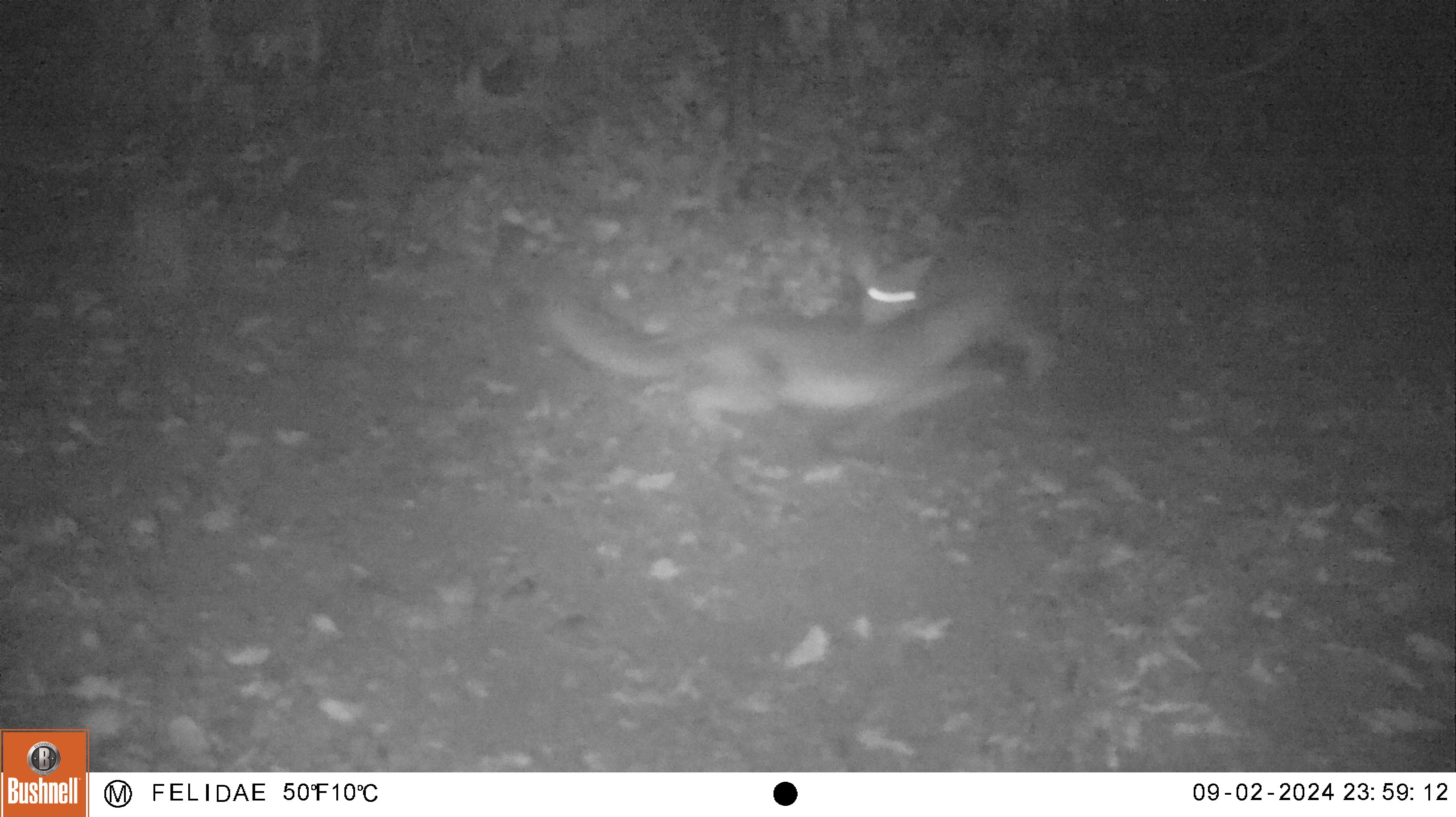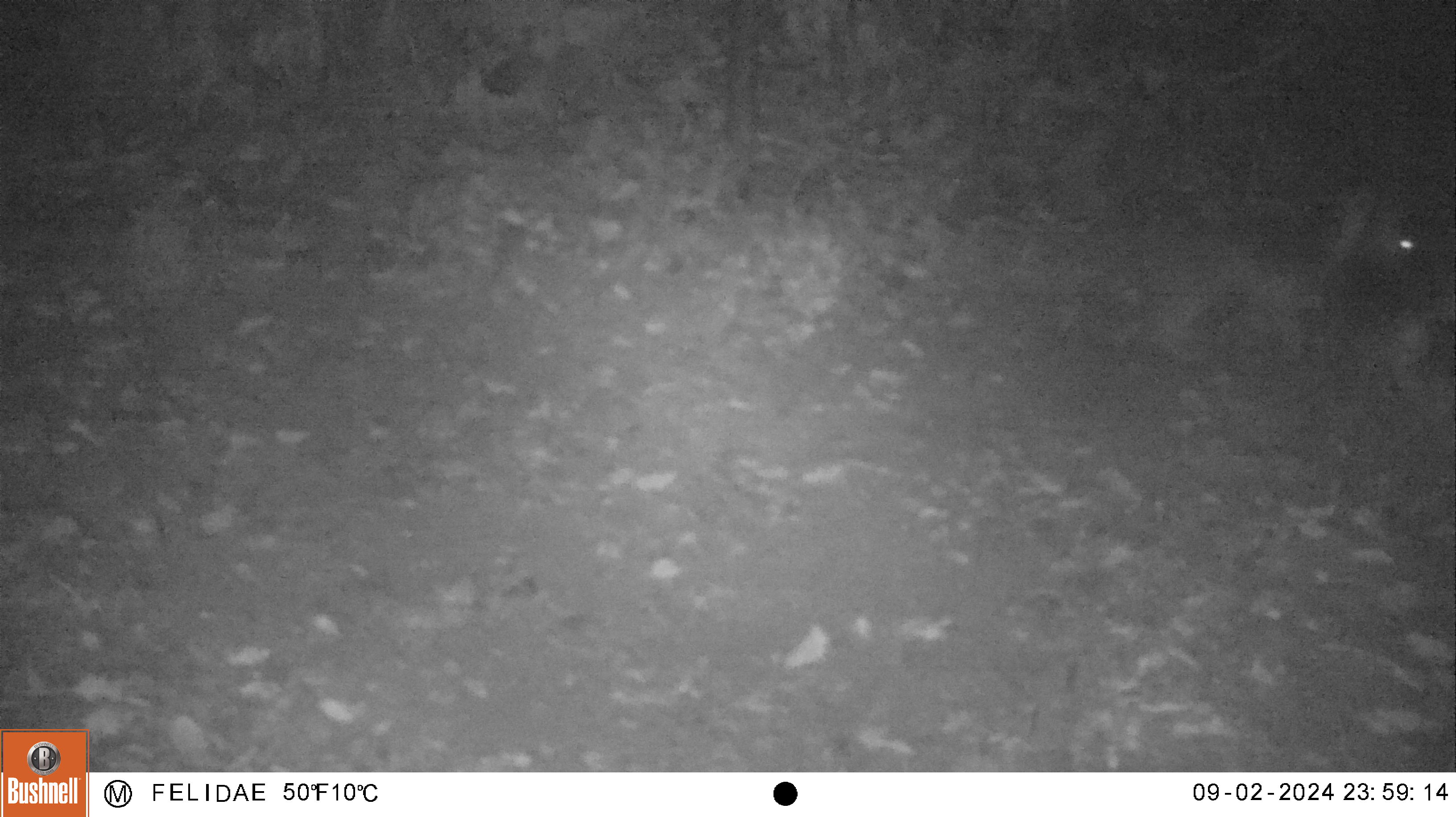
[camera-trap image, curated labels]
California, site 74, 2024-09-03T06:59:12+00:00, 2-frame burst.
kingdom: Animalia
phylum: Chordata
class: Mammalia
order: Carnivora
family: Canidae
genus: Urocyon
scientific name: Urocyon cinereoargenteus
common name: gray fox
Gray fox (Urocyon cinereoargenteus).